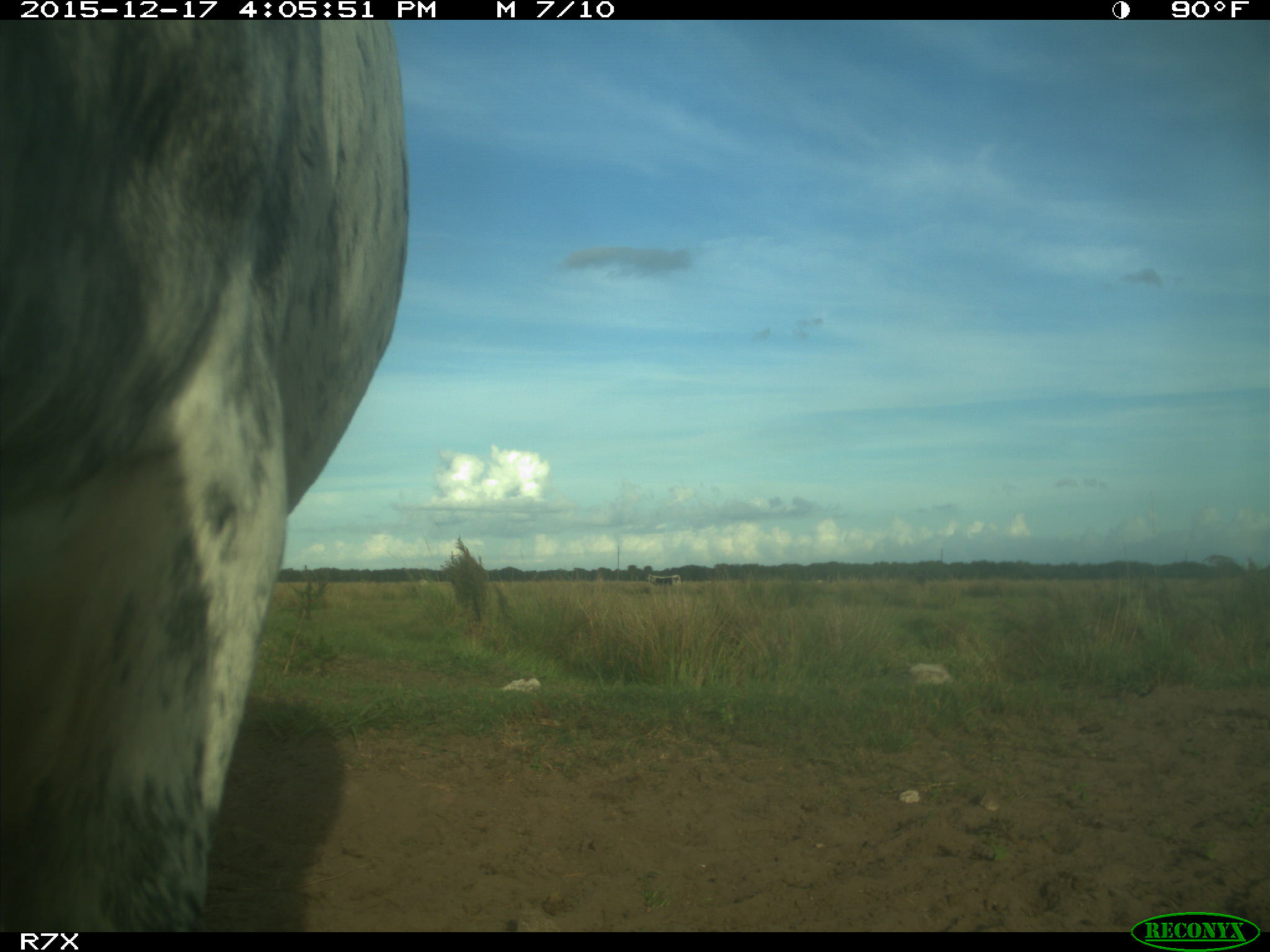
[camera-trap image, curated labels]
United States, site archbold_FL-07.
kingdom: Animalia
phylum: Chordata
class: Mammalia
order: Artiodactyla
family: Bovidae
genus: Bos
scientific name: Bos taurus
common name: domestic cow